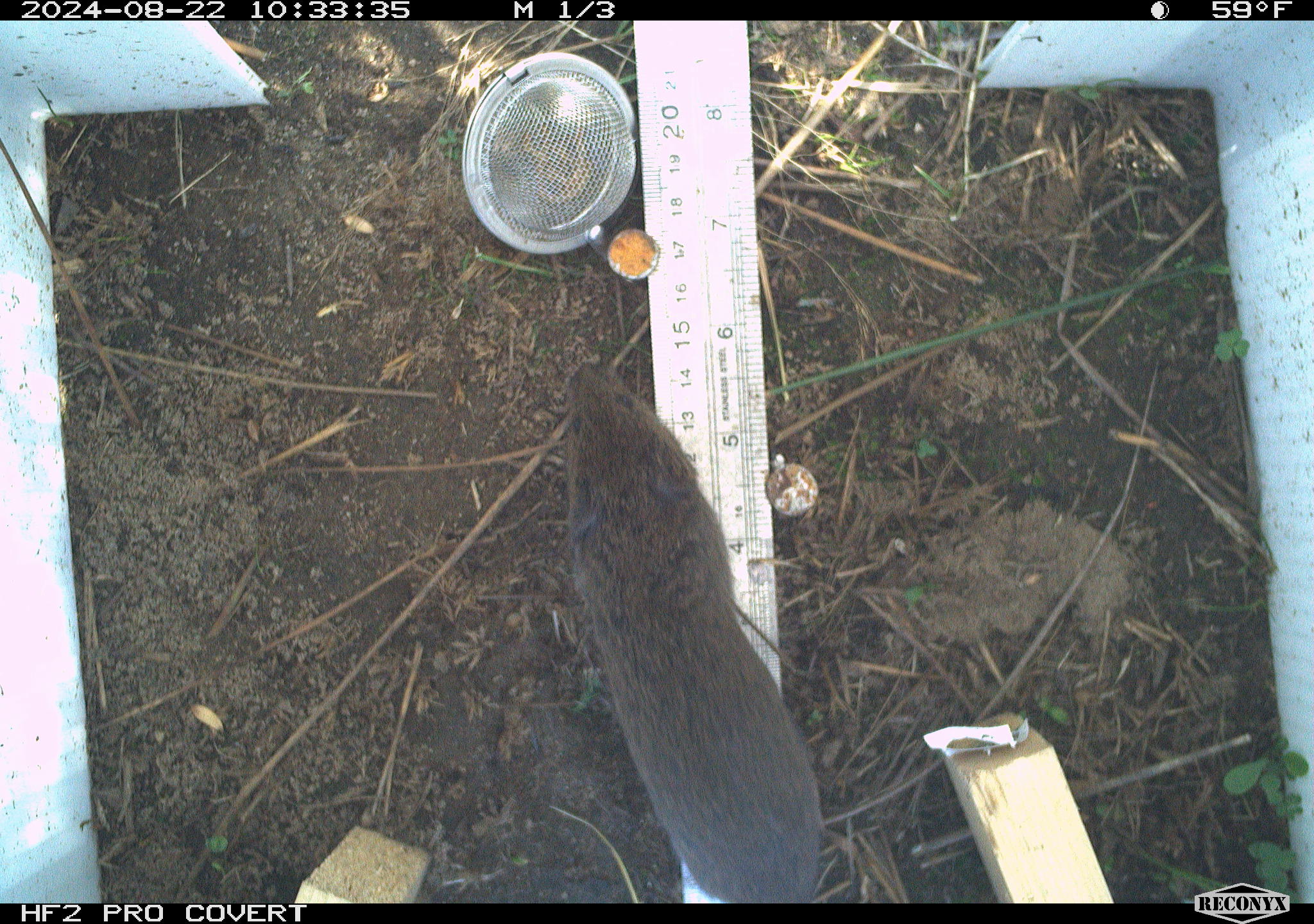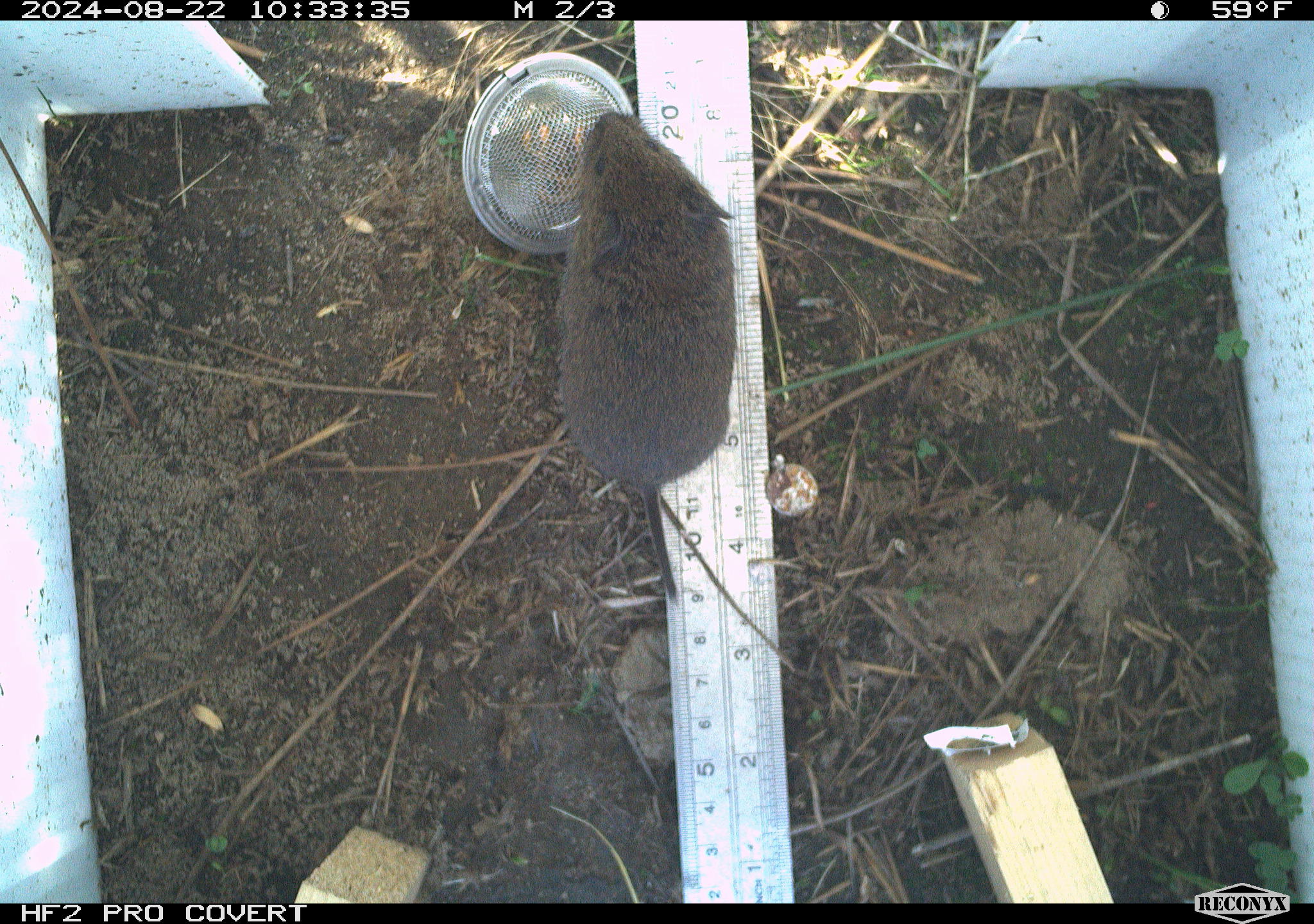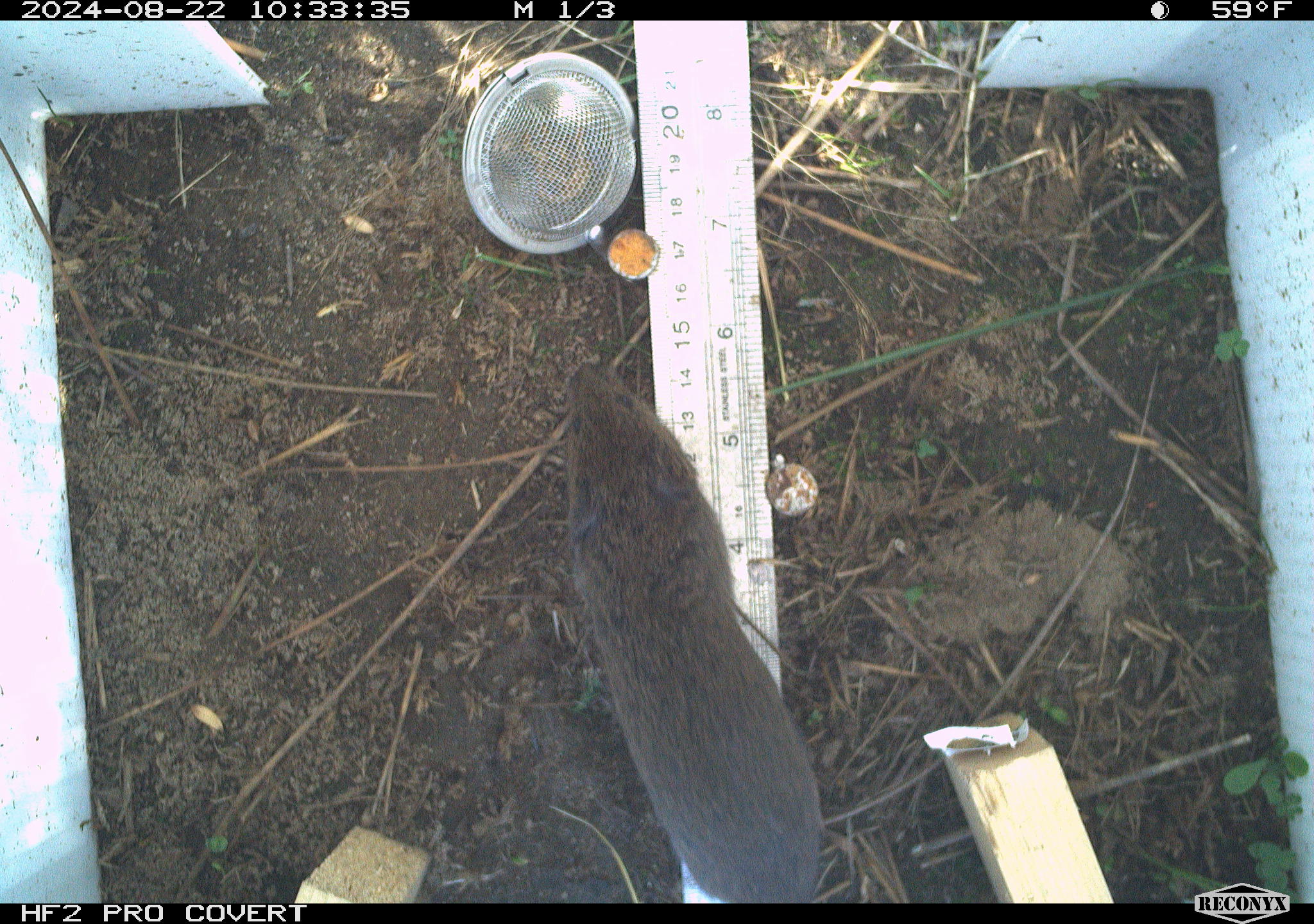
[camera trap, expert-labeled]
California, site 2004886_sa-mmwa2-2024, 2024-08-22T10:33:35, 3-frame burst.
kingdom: Animalia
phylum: Chordata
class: Mammalia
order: Rodentia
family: Cricetidae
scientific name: Arvicolinae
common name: voles, lemmings, and muskrats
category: arvicolinae subfamily